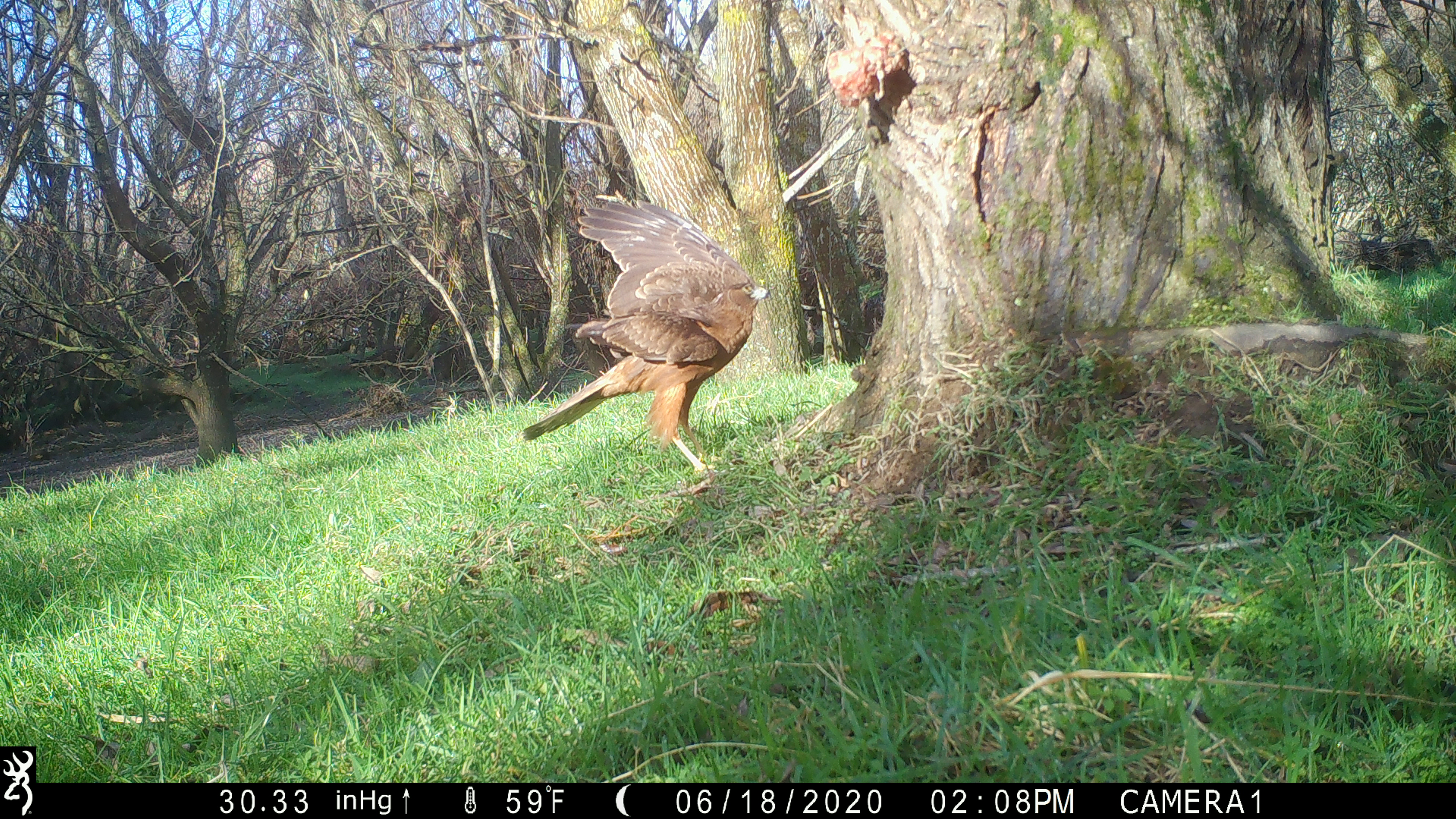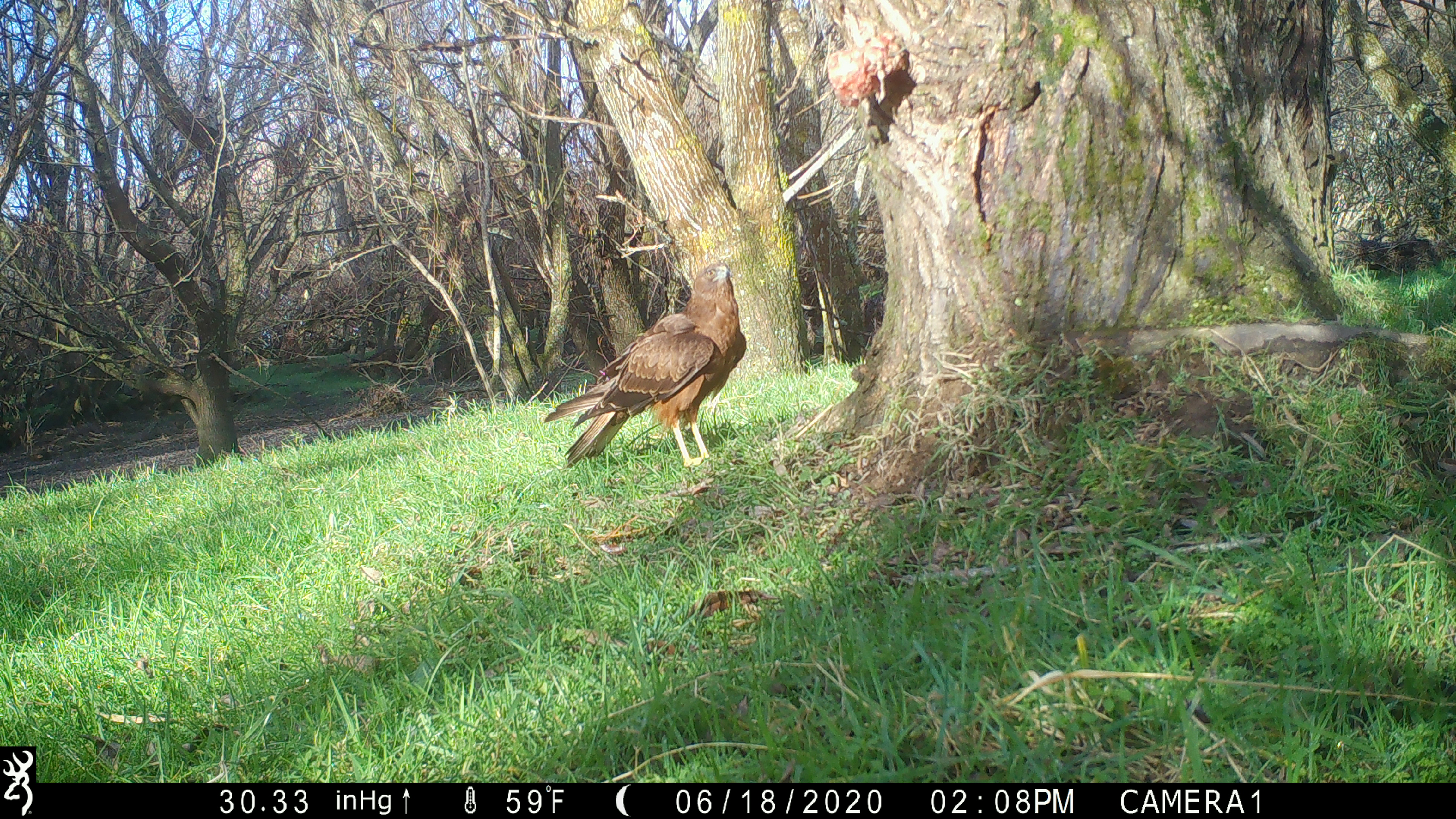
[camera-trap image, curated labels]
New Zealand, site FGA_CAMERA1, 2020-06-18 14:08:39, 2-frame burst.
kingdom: Animalia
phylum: Chordata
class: Aves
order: Accipitriformes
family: Accipitridae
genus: Circus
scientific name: Circus approximans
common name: swamp harrier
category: harrier